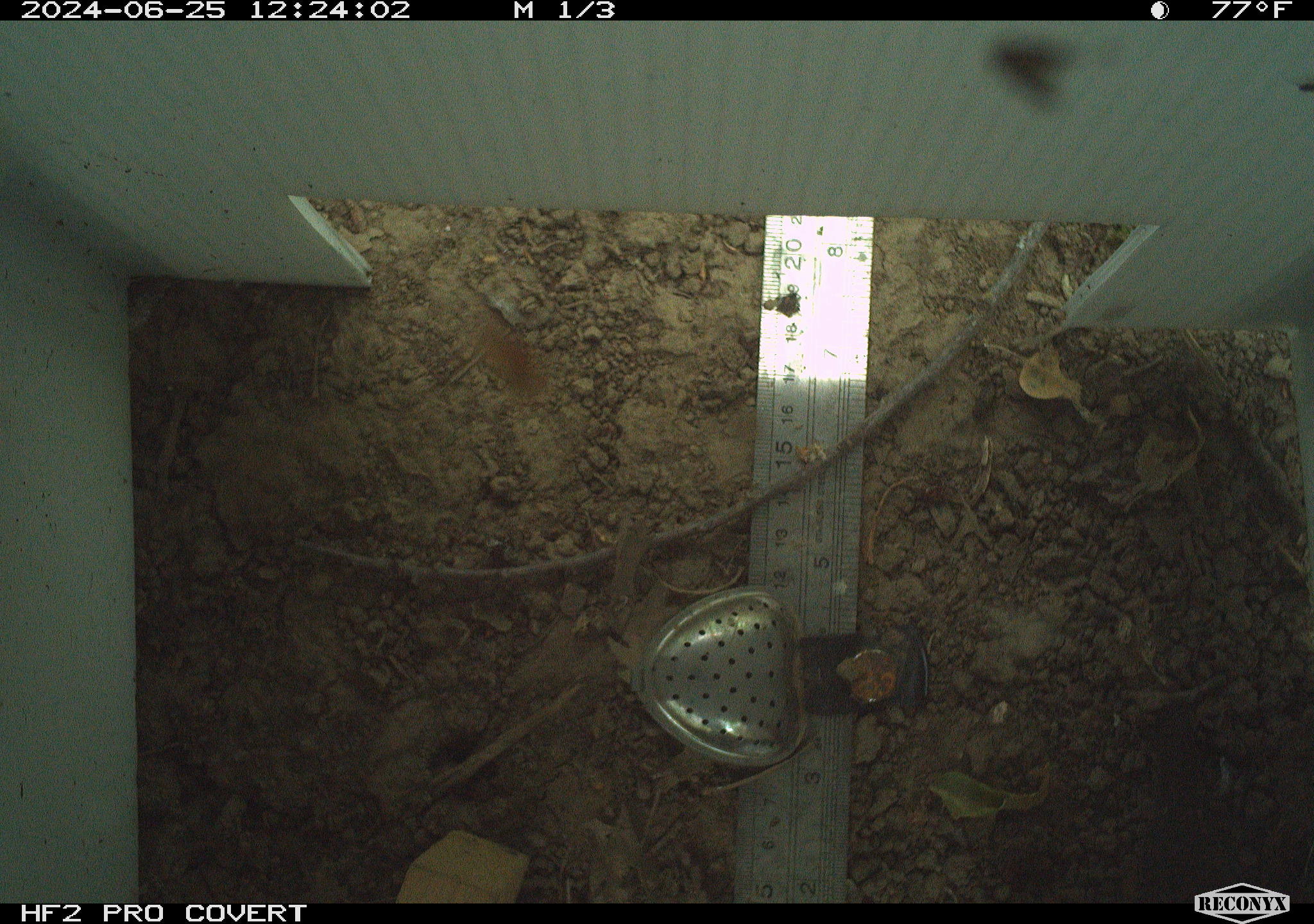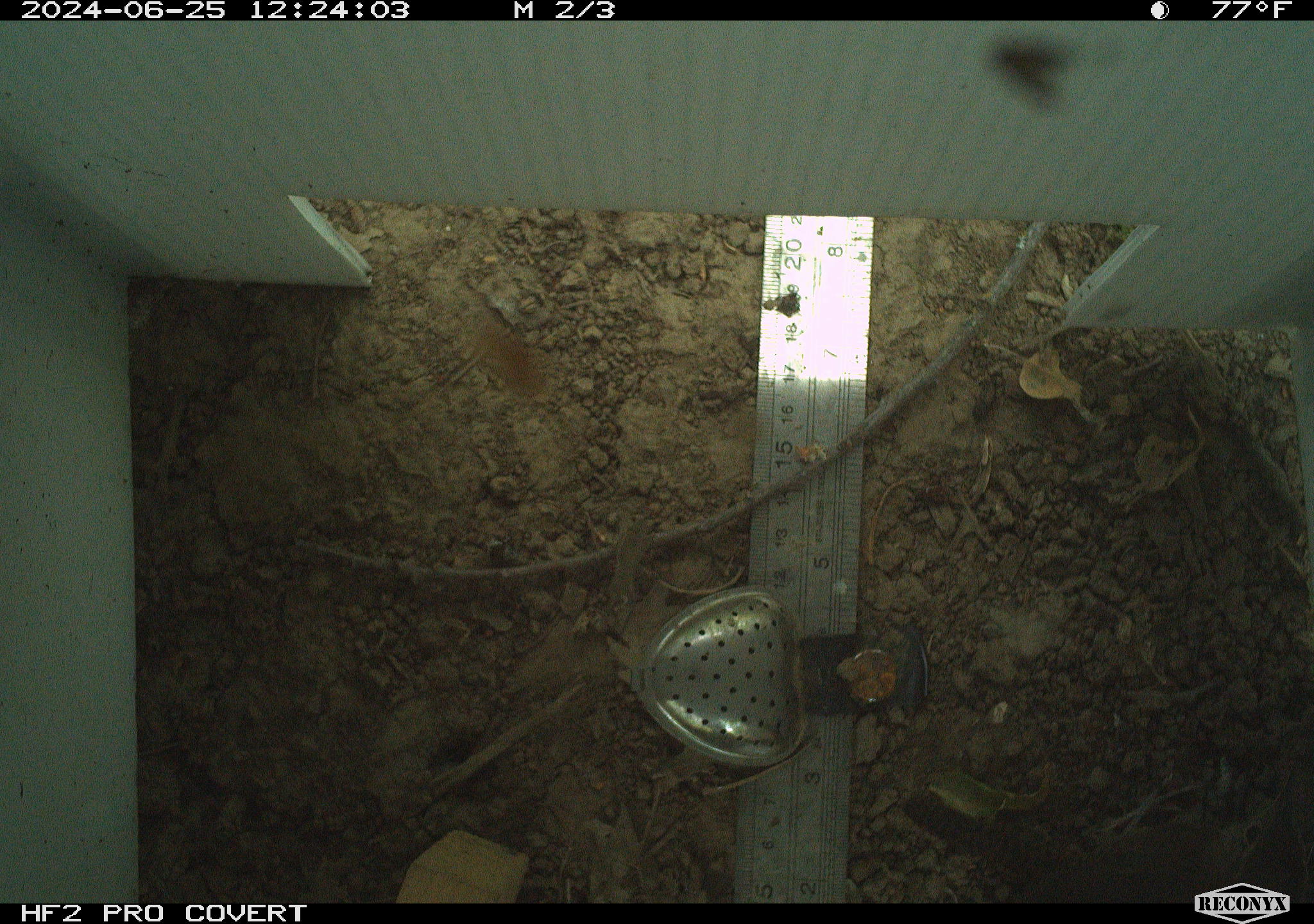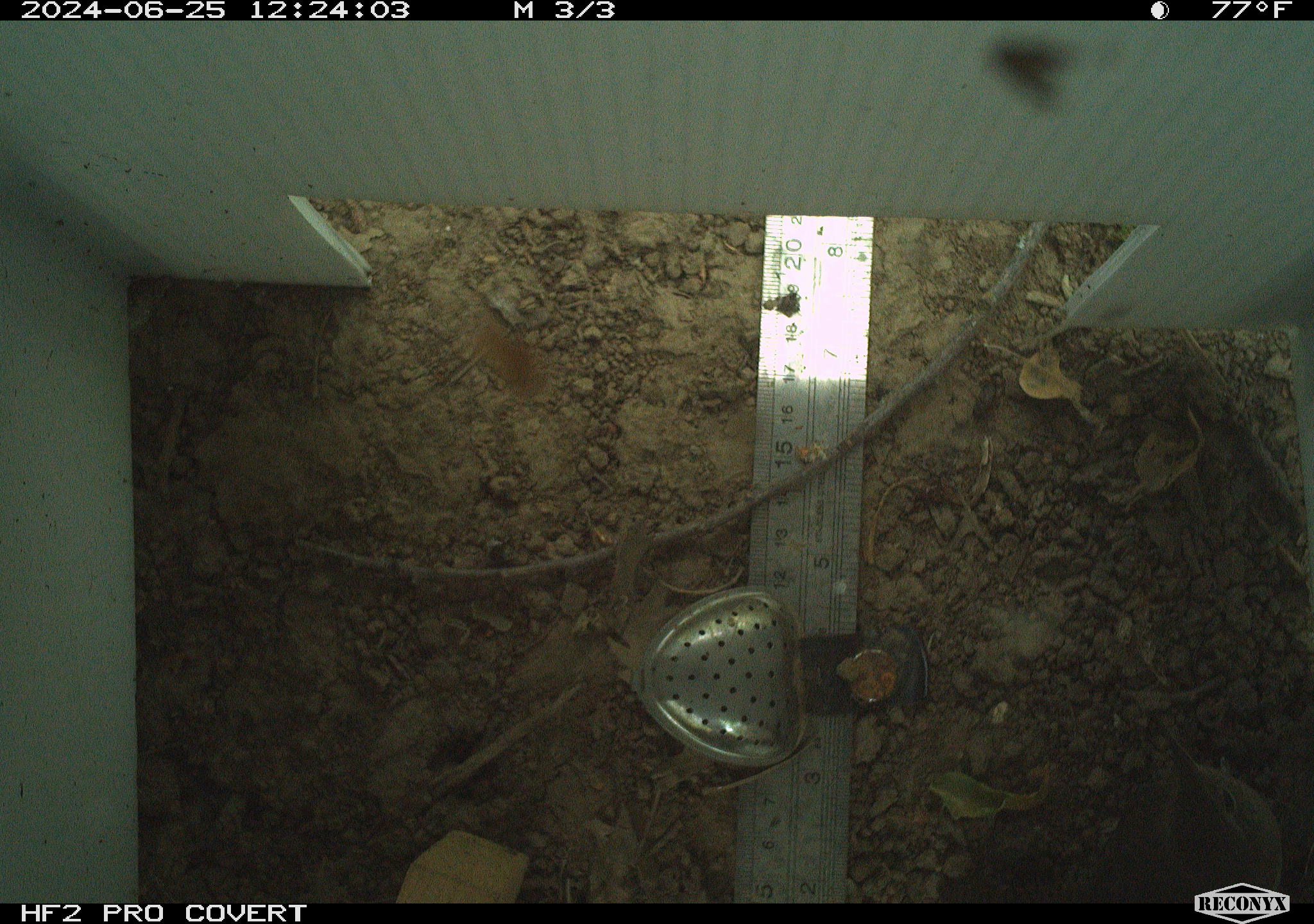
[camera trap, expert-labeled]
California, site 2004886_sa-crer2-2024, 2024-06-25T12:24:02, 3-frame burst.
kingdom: Animalia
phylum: Chordata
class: Aves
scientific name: Aves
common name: bird